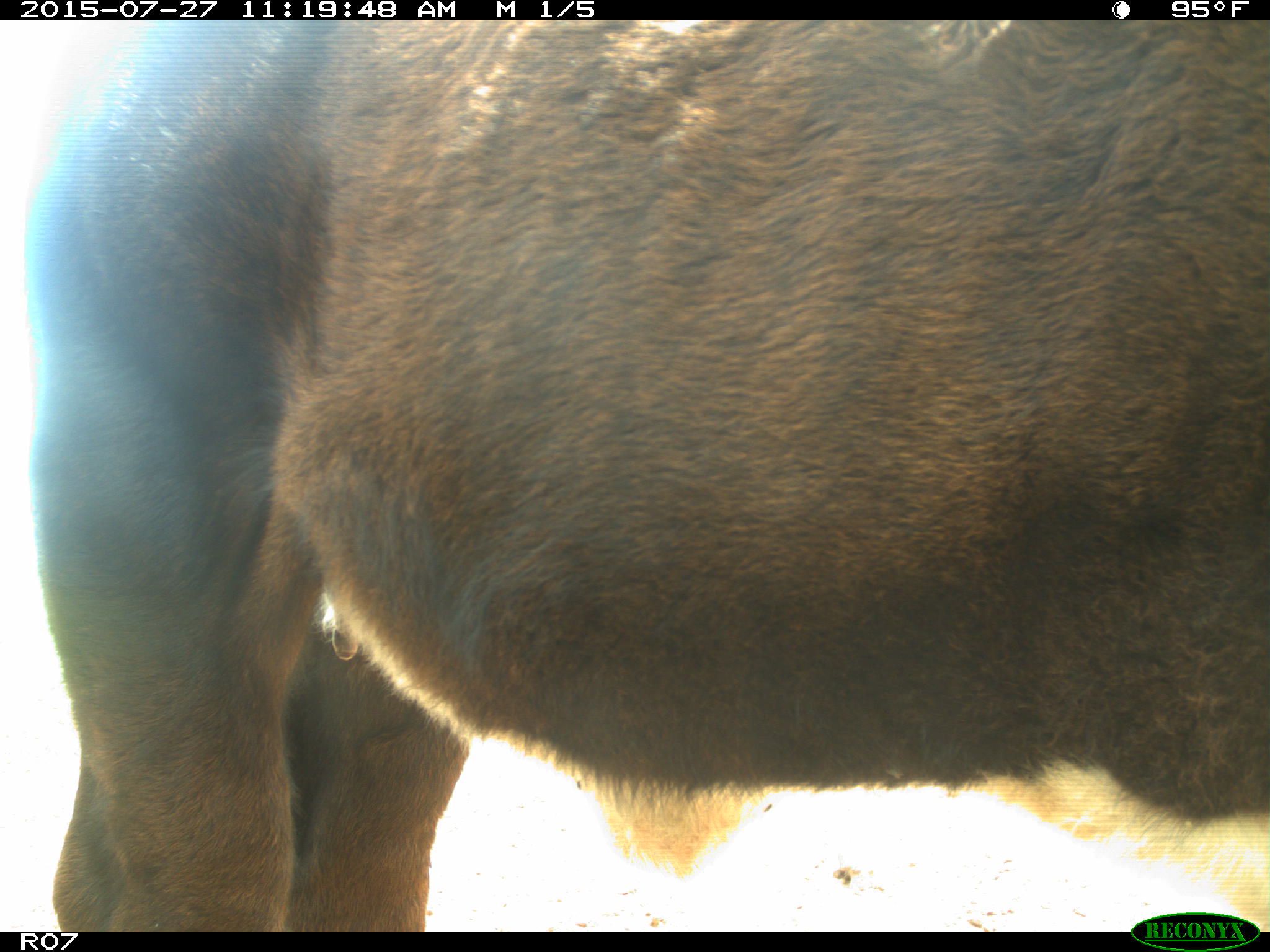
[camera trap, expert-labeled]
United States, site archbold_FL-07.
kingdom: Animalia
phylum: Chordata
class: Mammalia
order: Artiodactyla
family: Bovidae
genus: Bos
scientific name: Bos taurus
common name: domestic cow